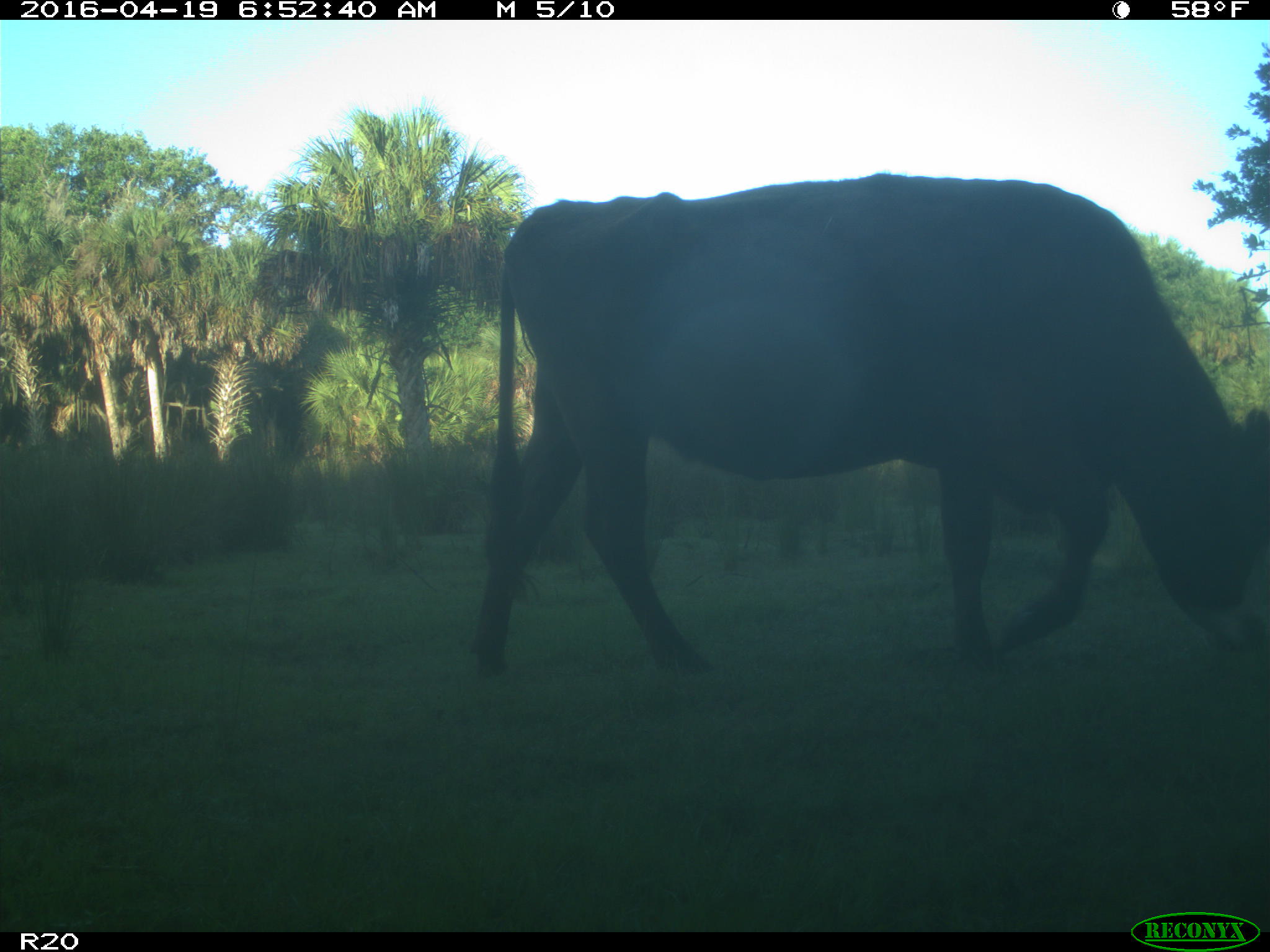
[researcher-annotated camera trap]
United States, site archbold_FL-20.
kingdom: Animalia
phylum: Chordata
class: Mammalia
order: Artiodactyla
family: Bovidae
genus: Bos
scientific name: Bos taurus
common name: domestic cow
Bos taurus (domestic cow).